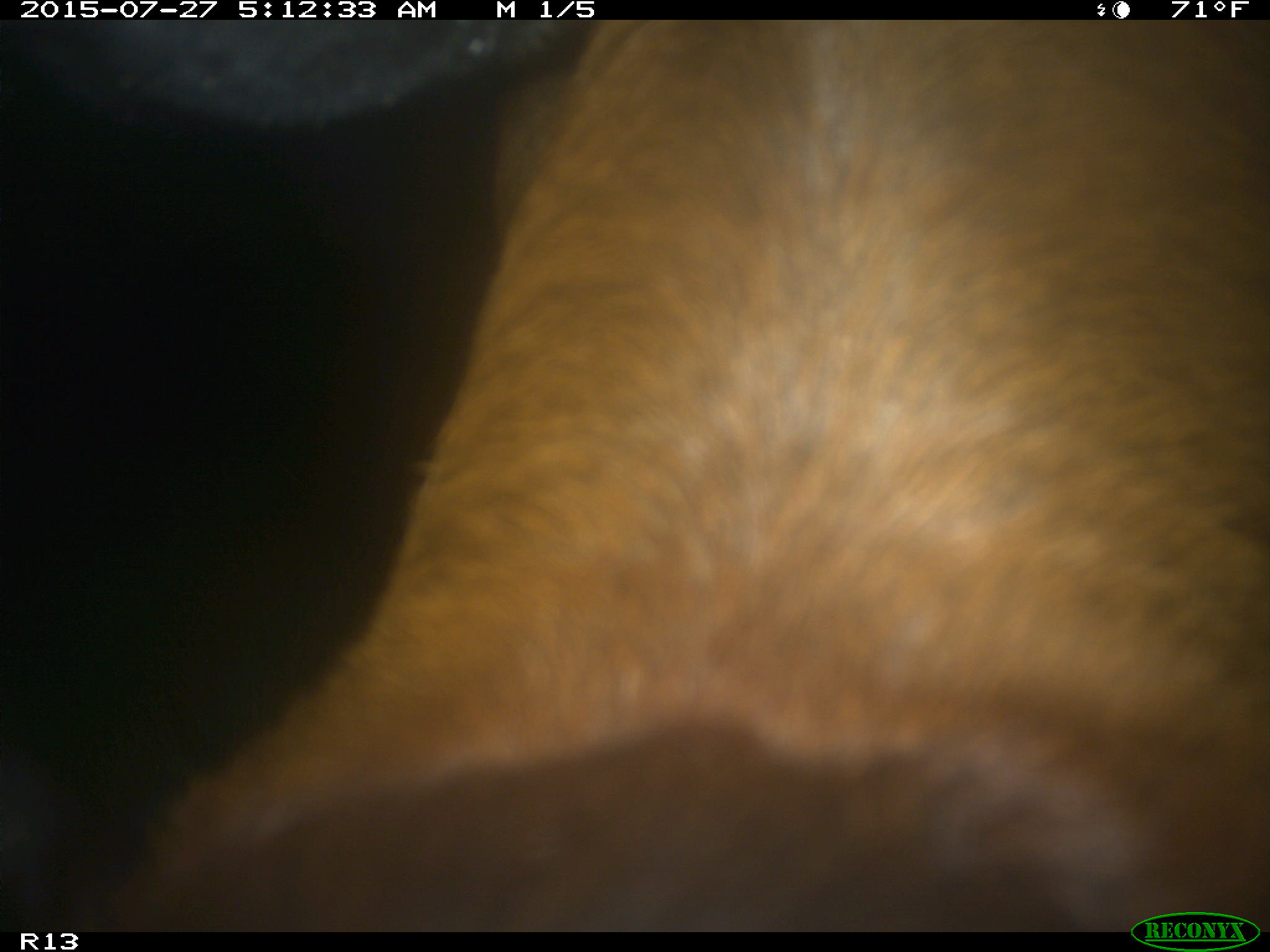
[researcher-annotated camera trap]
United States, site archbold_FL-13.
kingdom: Animalia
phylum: Chordata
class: Mammalia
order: Artiodactyla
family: Bovidae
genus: Bos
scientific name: Bos taurus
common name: domestic cow